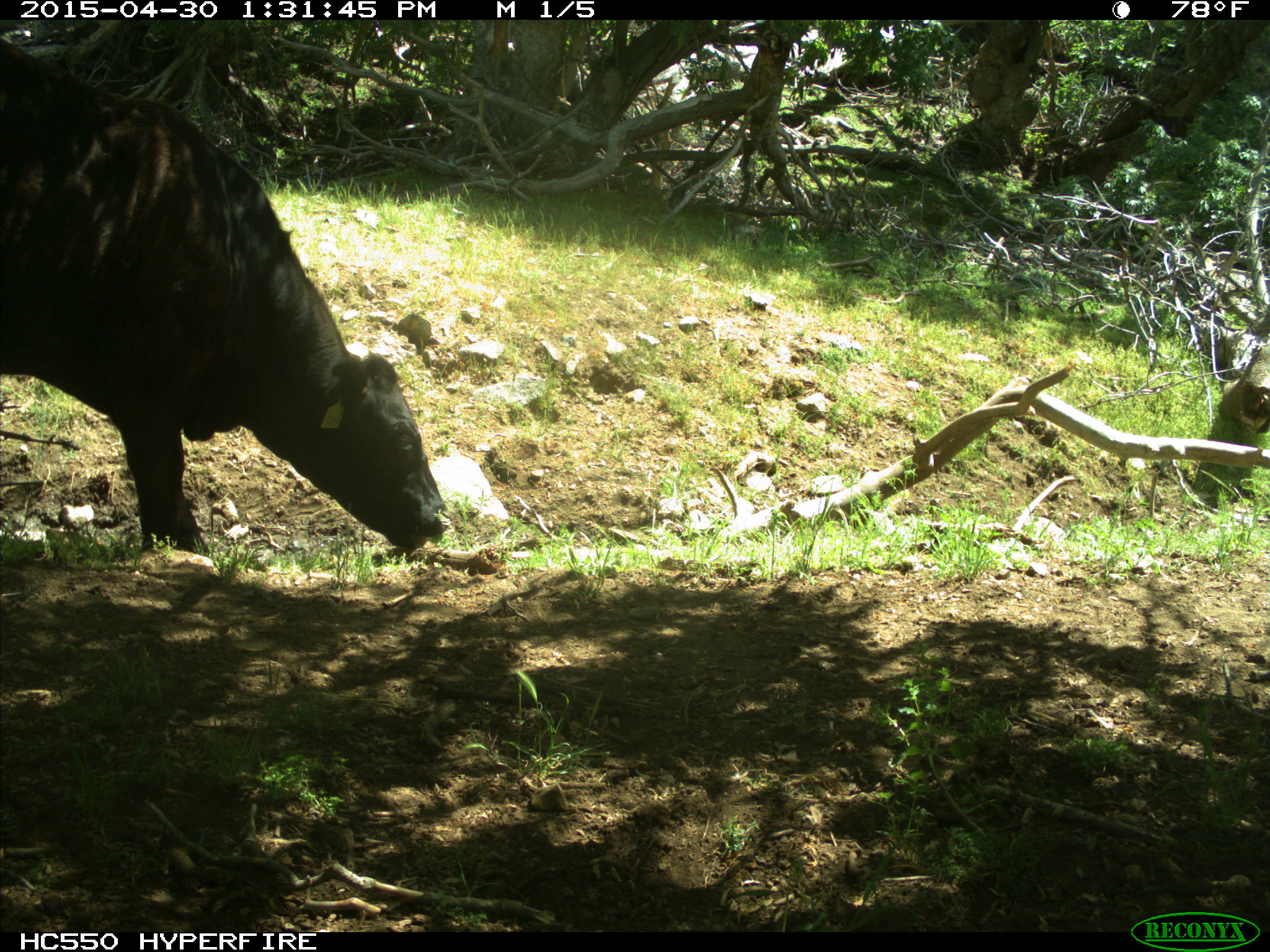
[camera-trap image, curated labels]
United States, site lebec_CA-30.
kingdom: Animalia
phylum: Chordata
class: Mammalia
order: Artiodactyla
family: Bovidae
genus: Bos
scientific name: Bos taurus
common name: domestic cow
Bos taurus (domestic cow).